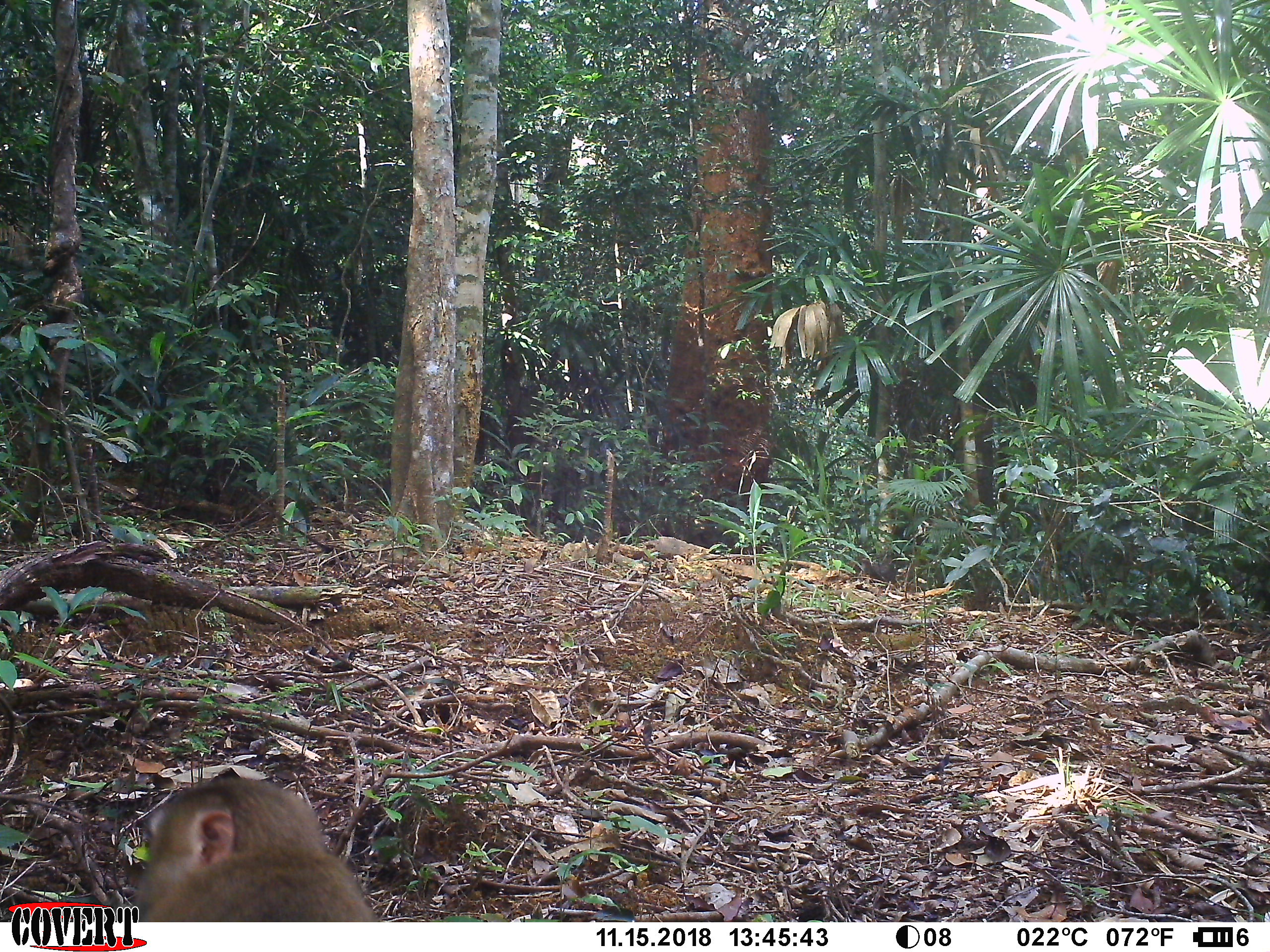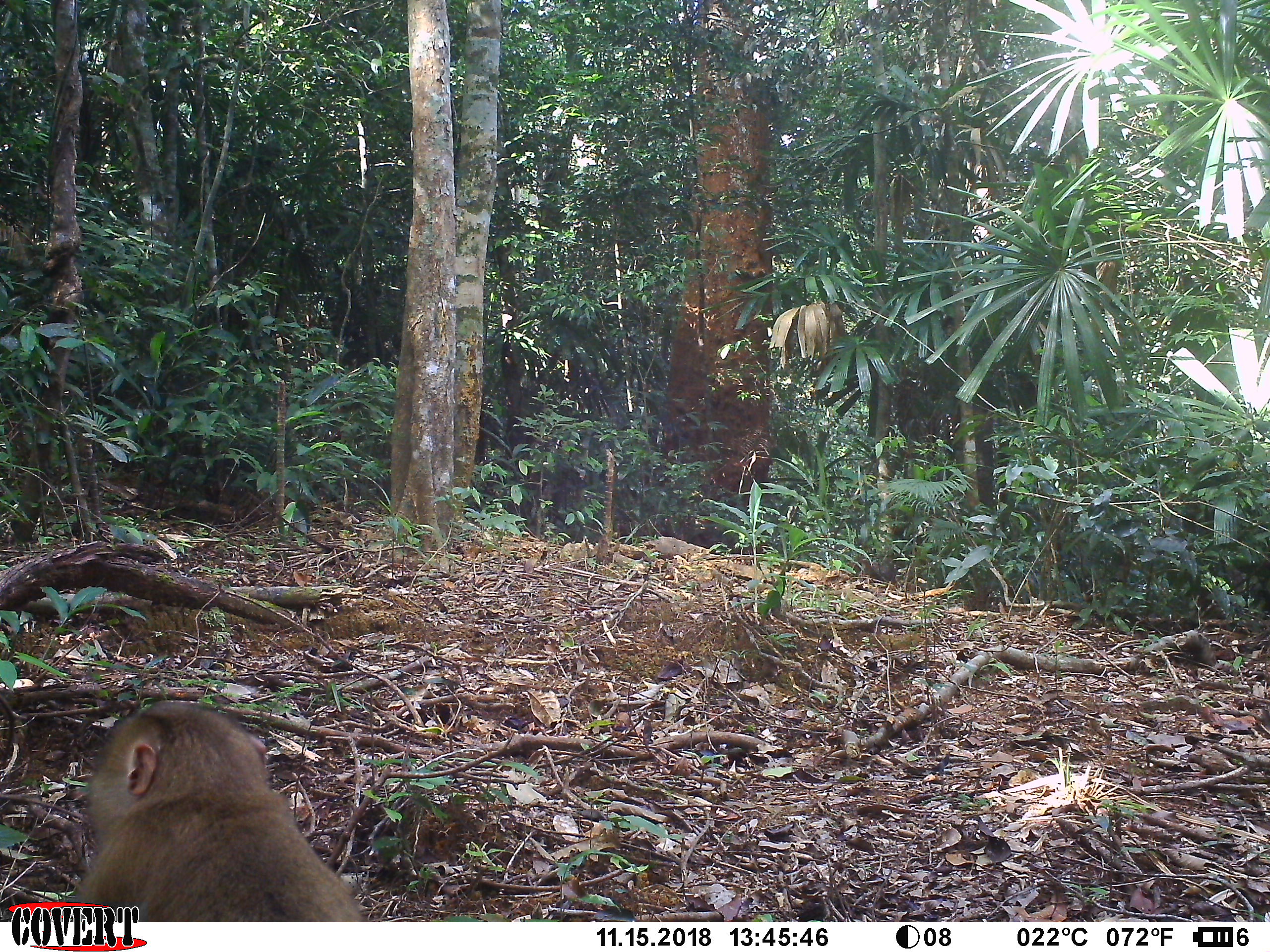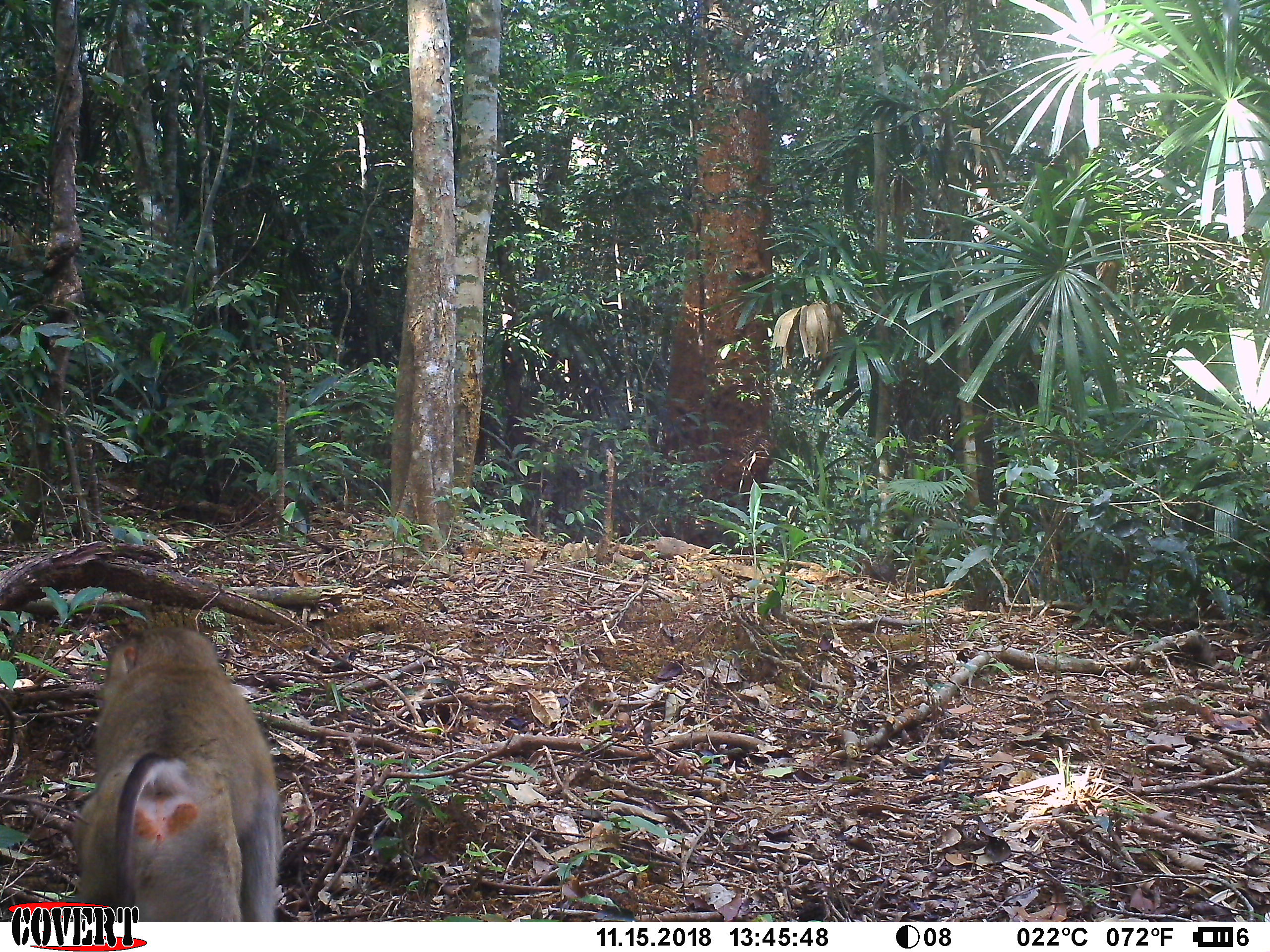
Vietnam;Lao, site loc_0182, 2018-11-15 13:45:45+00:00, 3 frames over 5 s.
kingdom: Animalia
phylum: Chordata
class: Mammalia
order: Primates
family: Cercopithecidae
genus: Macaca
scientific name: Macaca nemestrina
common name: pig-tailed macaque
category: pig tailed macaque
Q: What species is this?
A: Pig tailed macaque (pig-tailed macaque) (Macaca nemestrina).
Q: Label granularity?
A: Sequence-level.